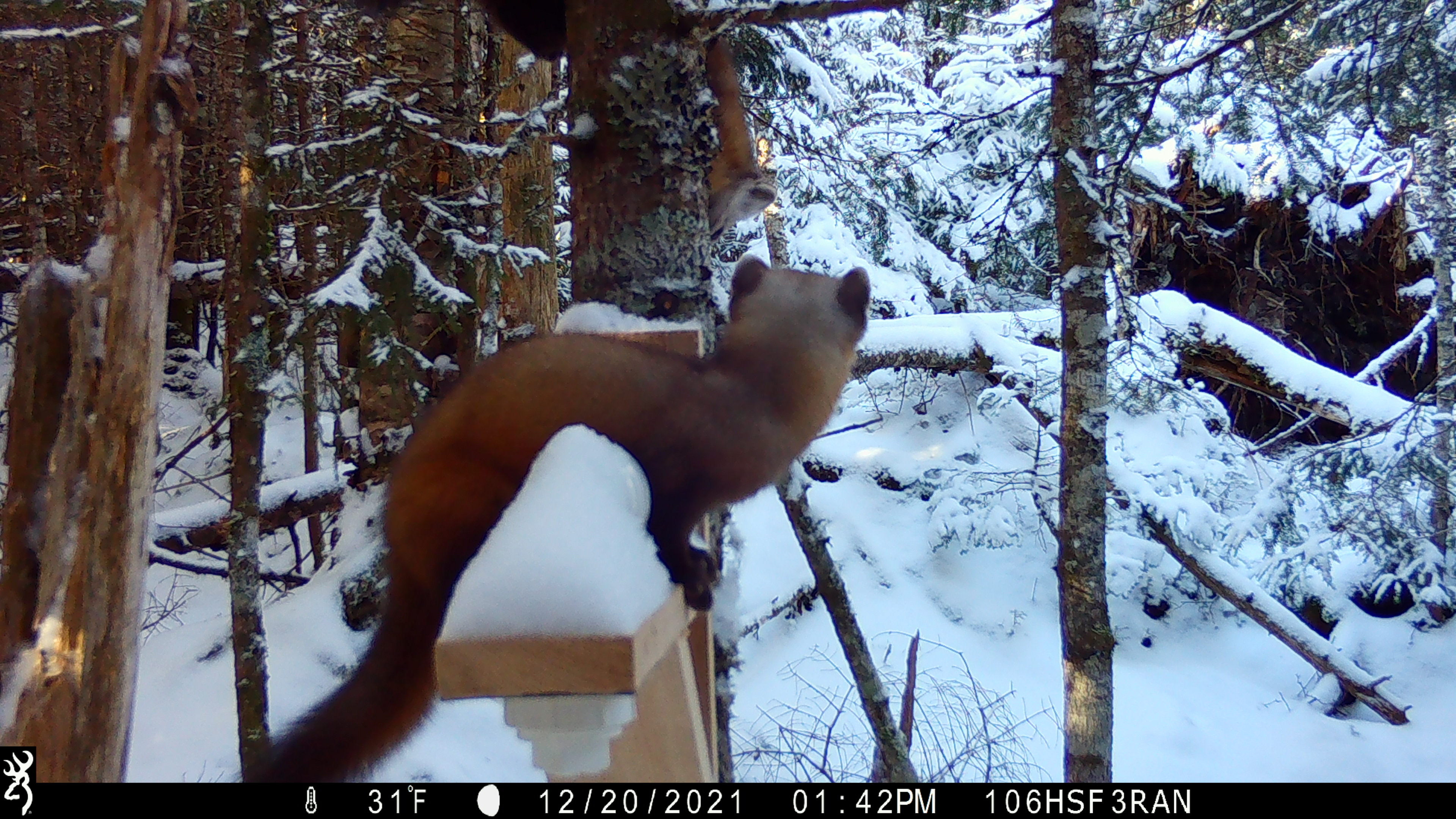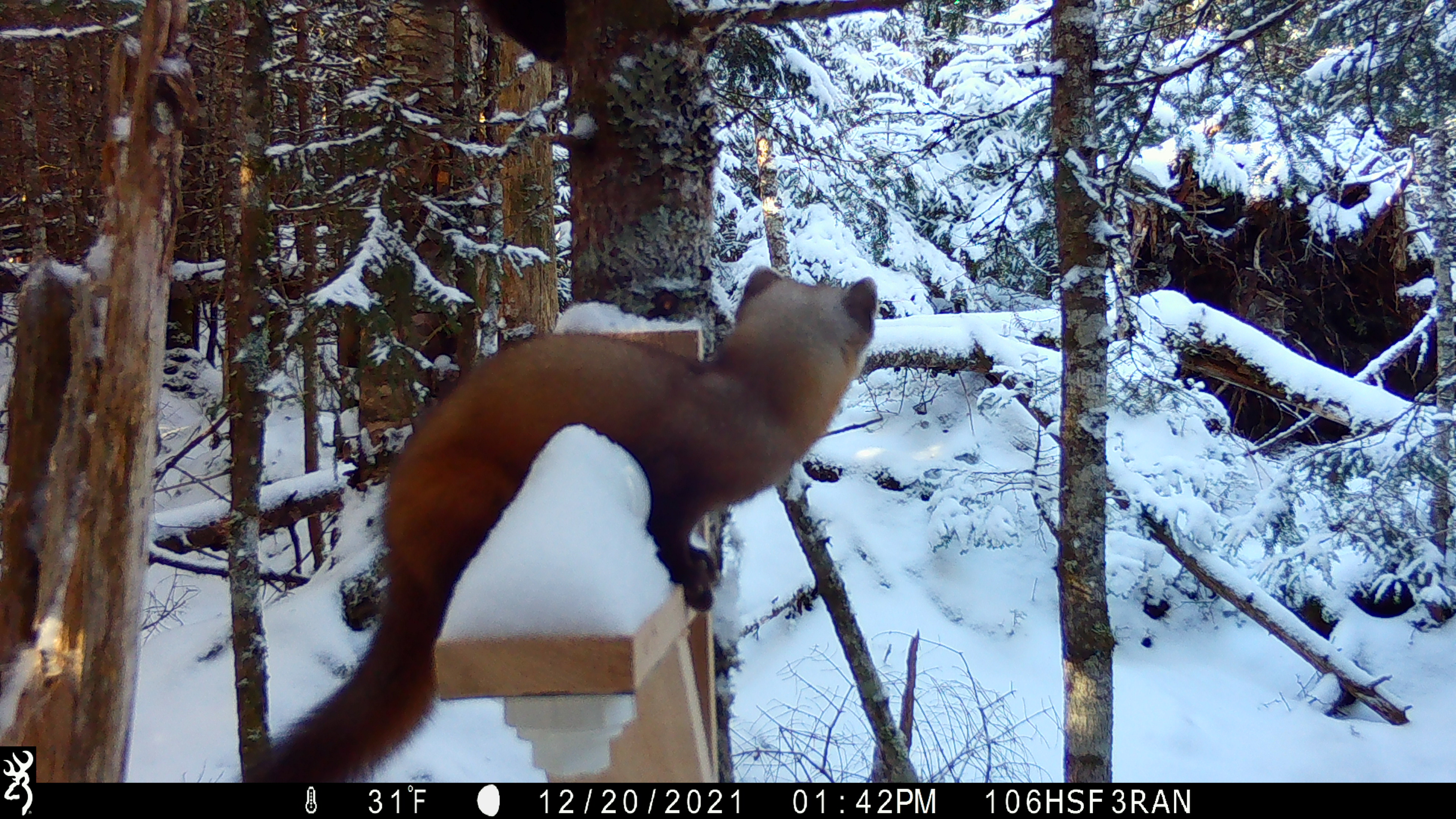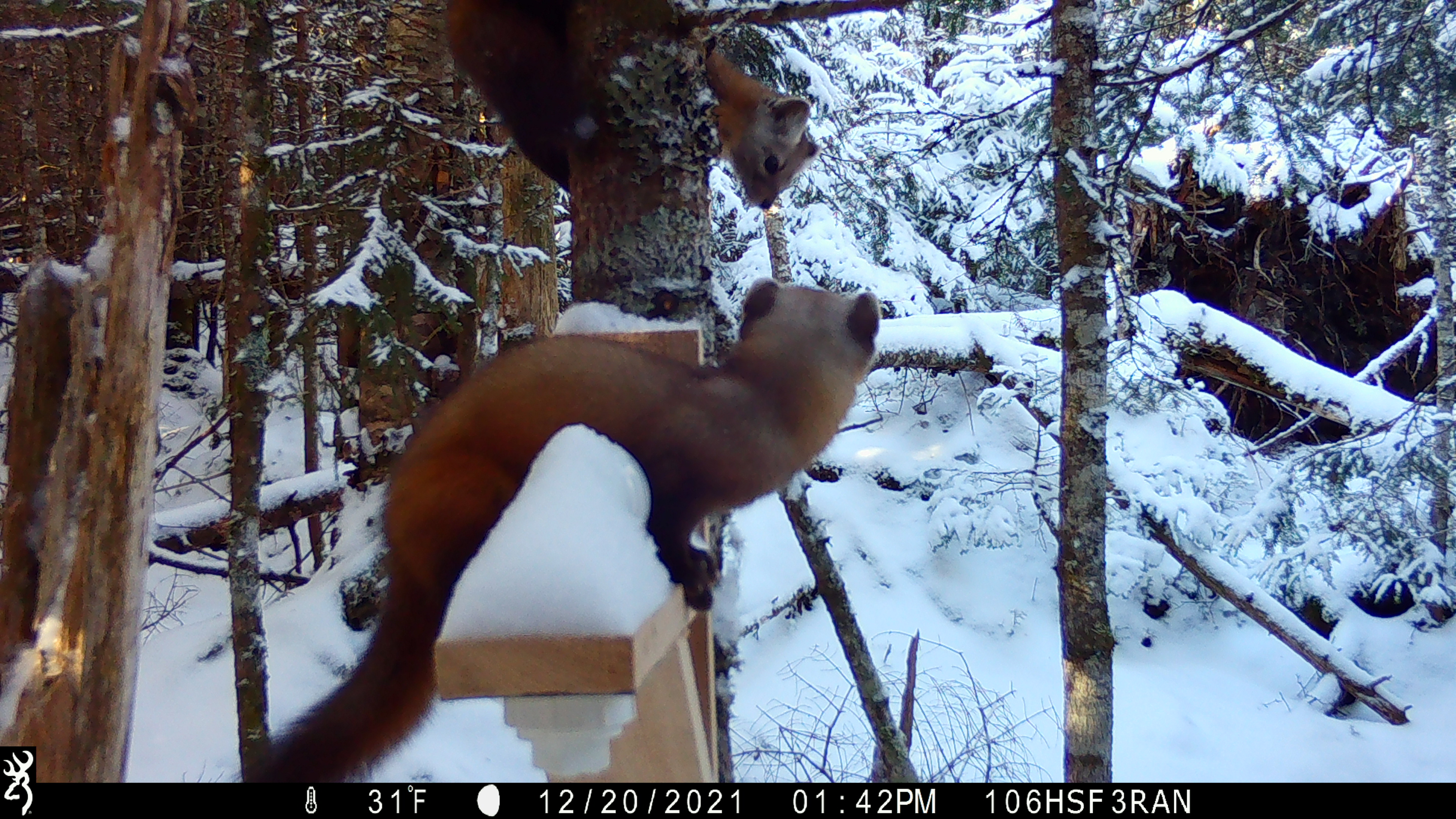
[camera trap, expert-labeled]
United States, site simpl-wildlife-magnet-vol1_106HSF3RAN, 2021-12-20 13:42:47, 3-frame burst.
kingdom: Animalia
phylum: Chordata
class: Mammalia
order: Carnivora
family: Mustelidae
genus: Martes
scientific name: Martes americana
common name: american marten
American marten (Martes americana).